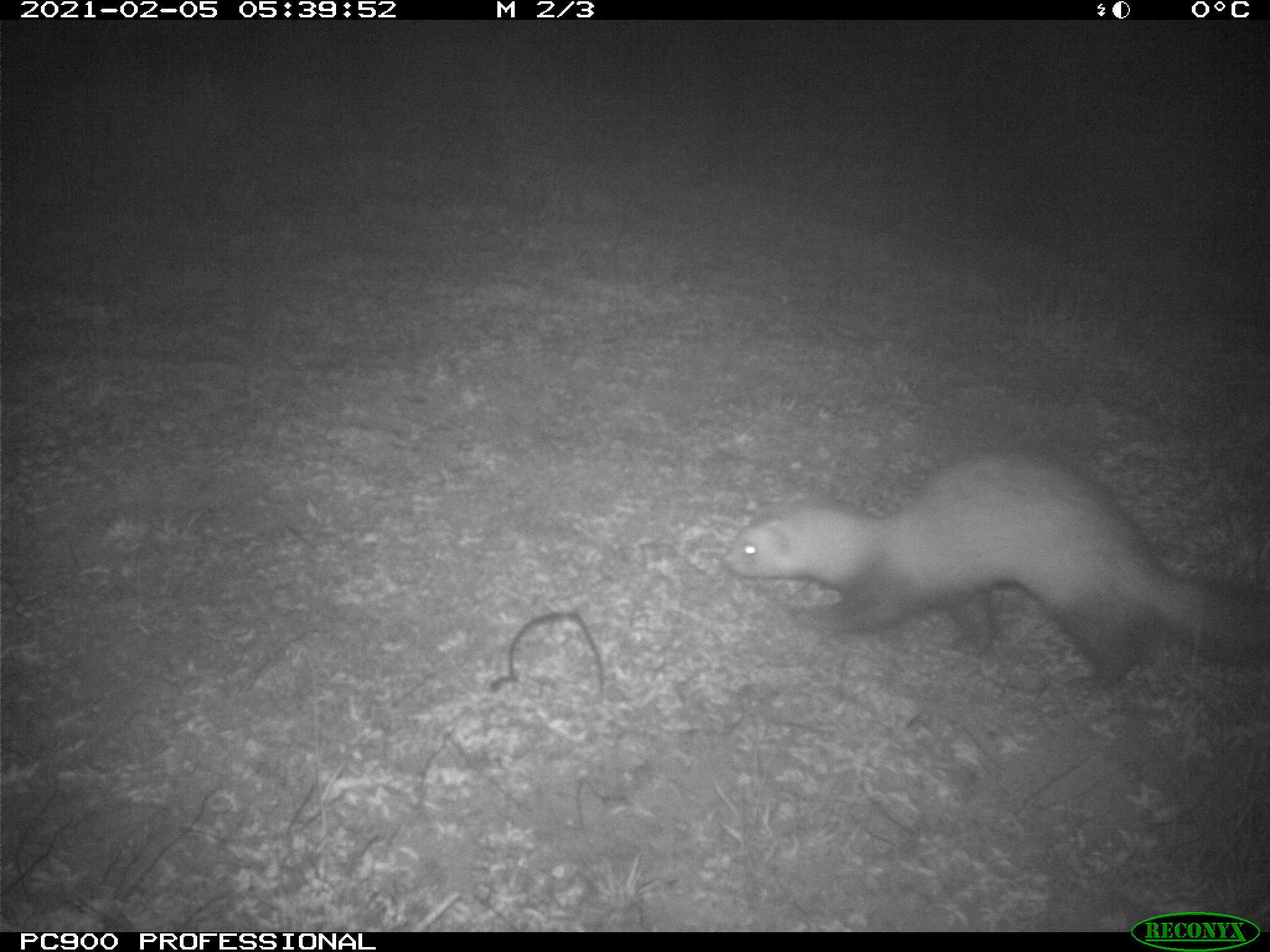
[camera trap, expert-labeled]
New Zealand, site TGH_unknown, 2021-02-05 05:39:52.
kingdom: Animalia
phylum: Chordata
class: Mammalia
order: Carnivora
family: Mustelidae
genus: Mustela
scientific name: Mustela furo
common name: ferret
Ferret (Mustela furo).